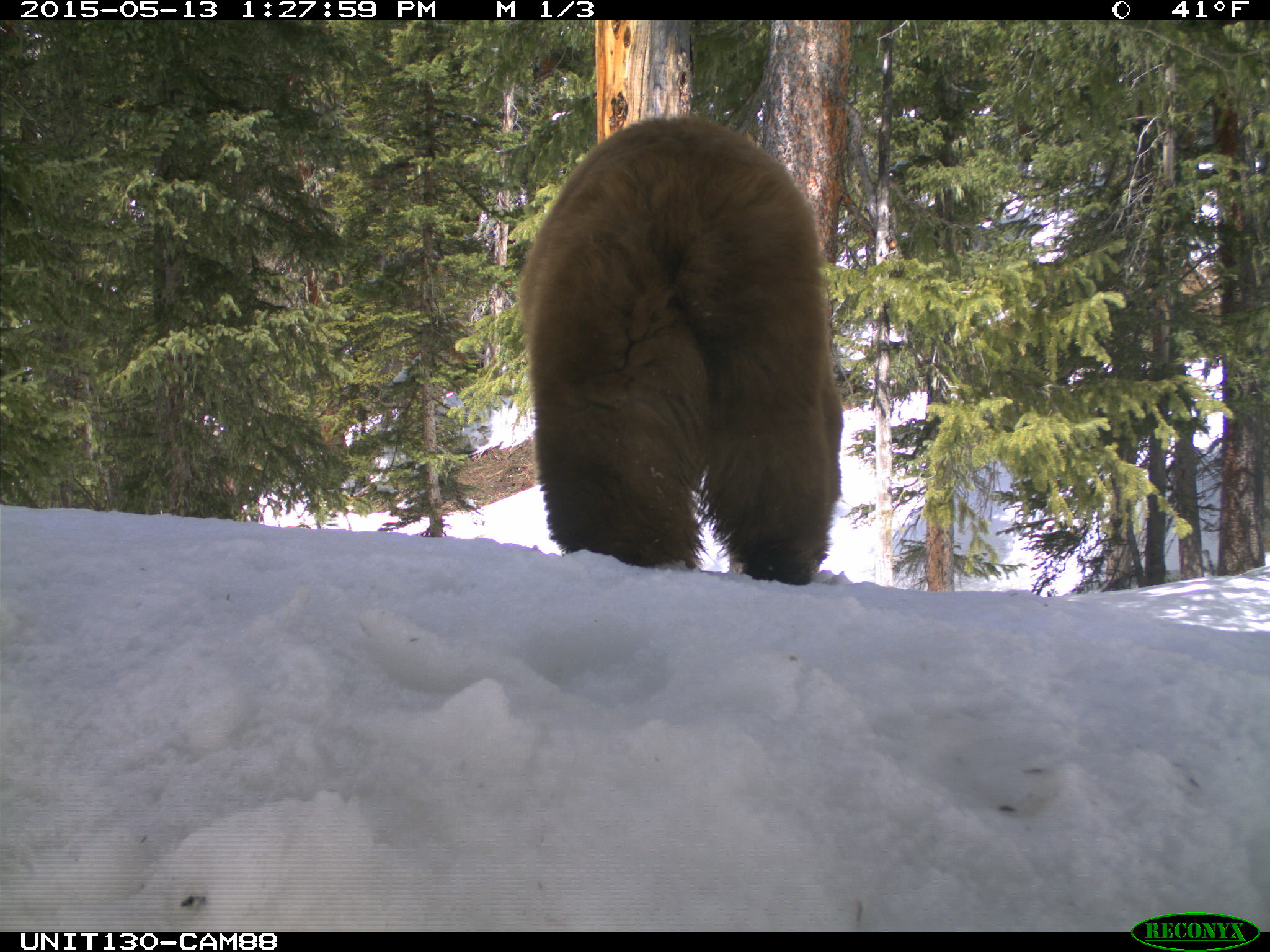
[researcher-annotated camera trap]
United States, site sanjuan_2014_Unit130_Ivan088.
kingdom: Animalia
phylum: Chordata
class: Mammalia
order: Carnivora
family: Ursidae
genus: Ursus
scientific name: Ursus americanus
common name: american black bear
Ursus americanus (american black bear).